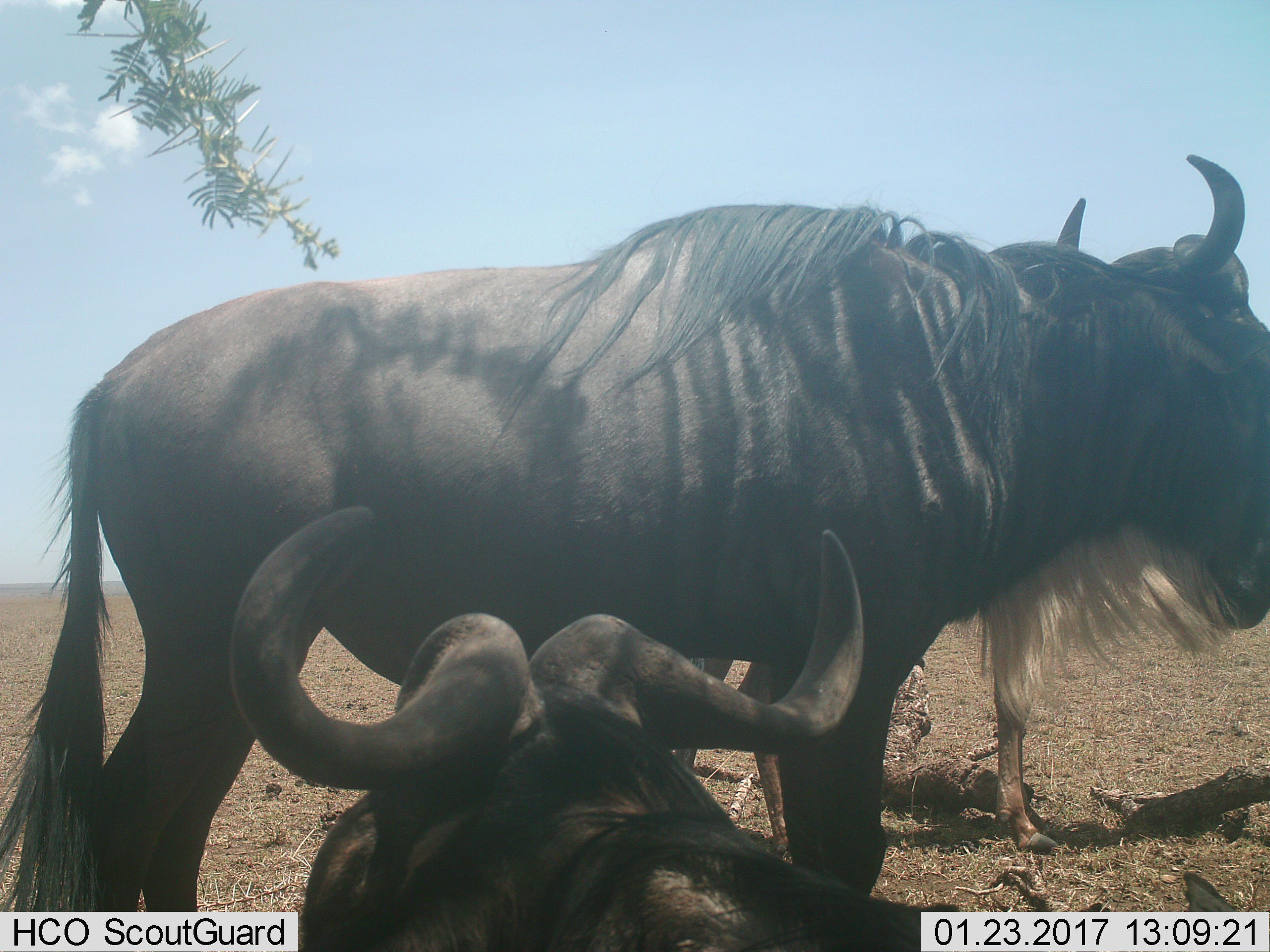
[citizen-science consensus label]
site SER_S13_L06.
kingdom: Animalia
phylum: Chordata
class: Mammalia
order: Artiodactyla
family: Bovidae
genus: Connochaetes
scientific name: Connochaetes taurinus taurinus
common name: blue wildebeest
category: wildebeestblue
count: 3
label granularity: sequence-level